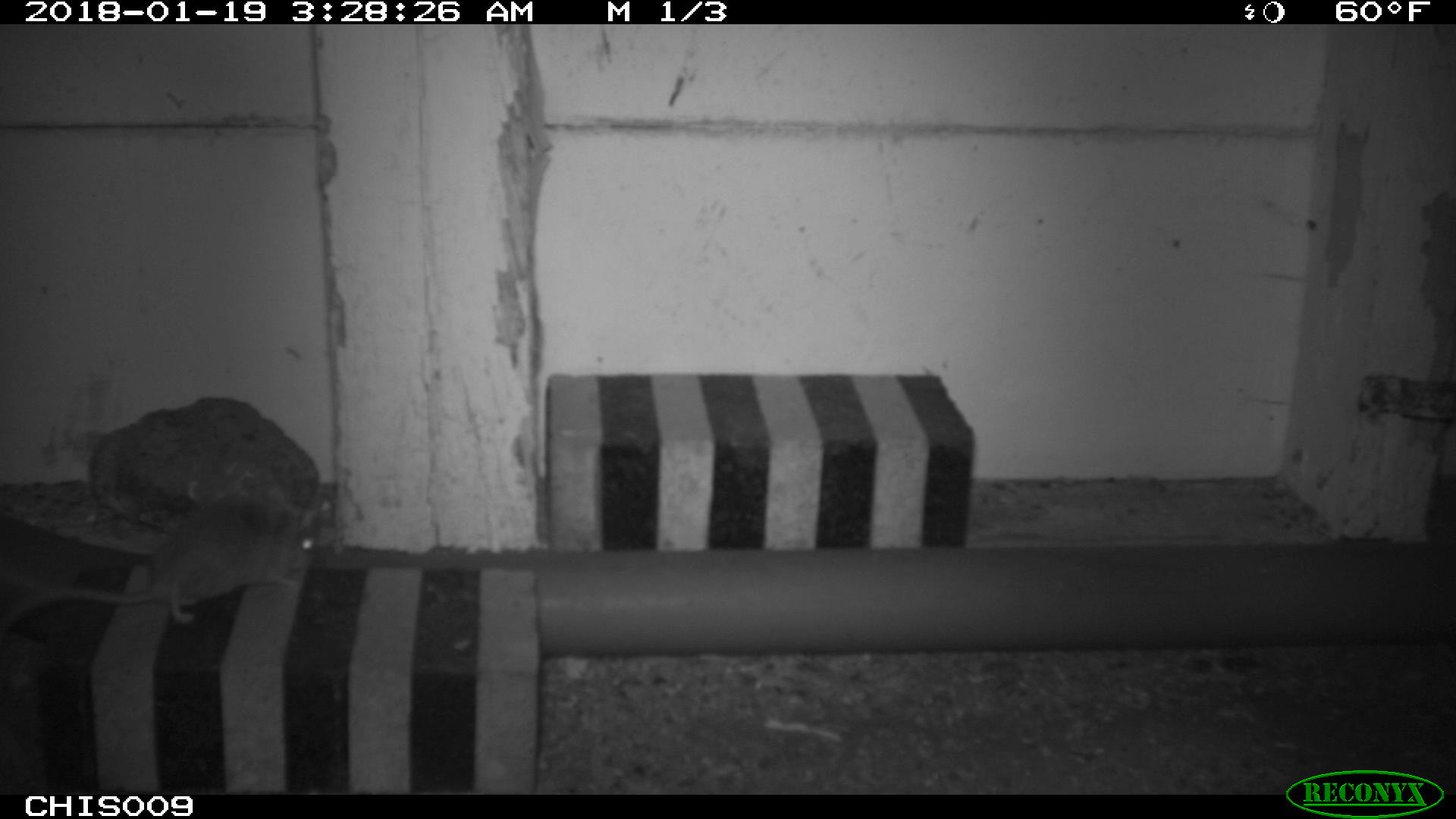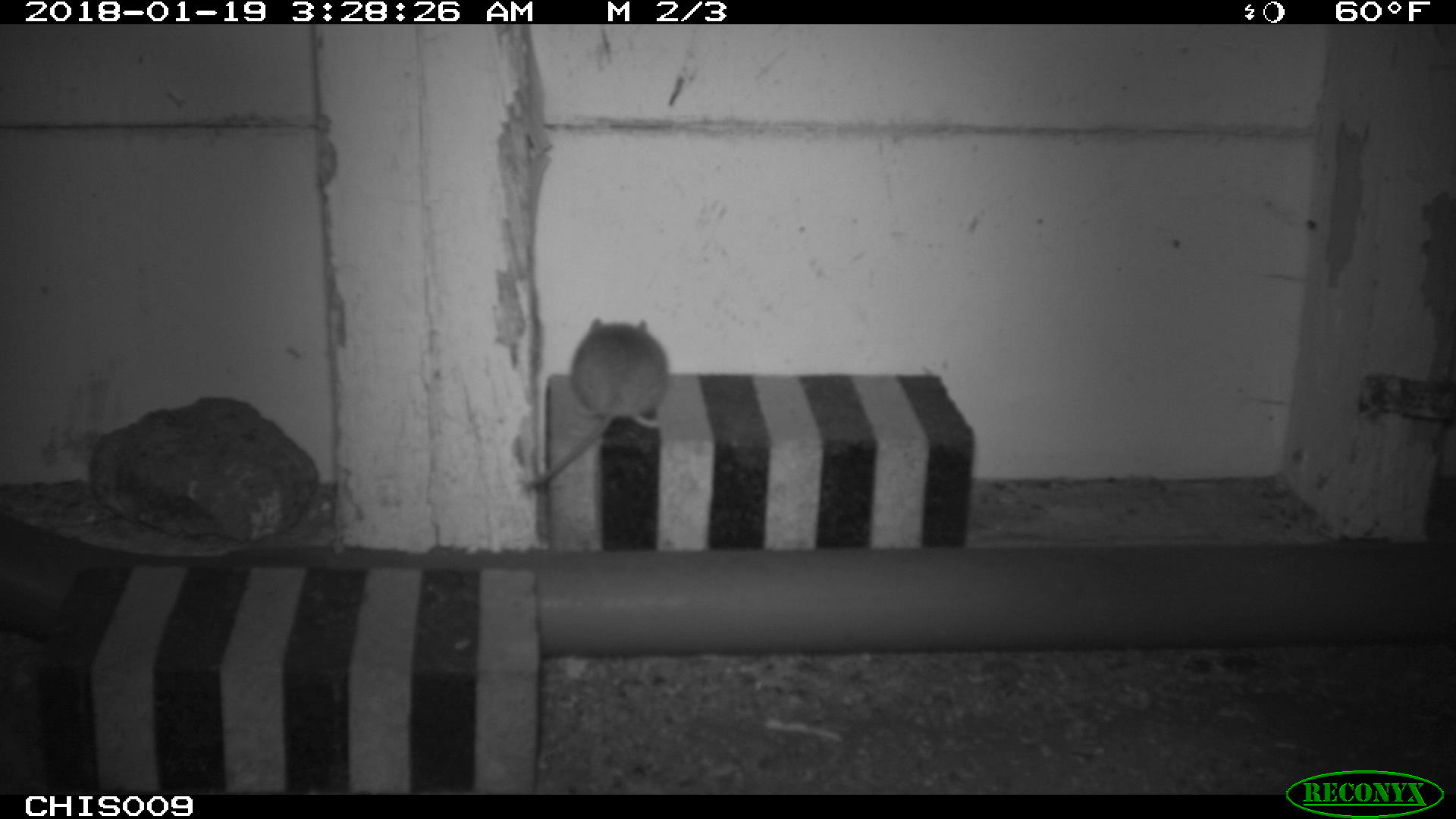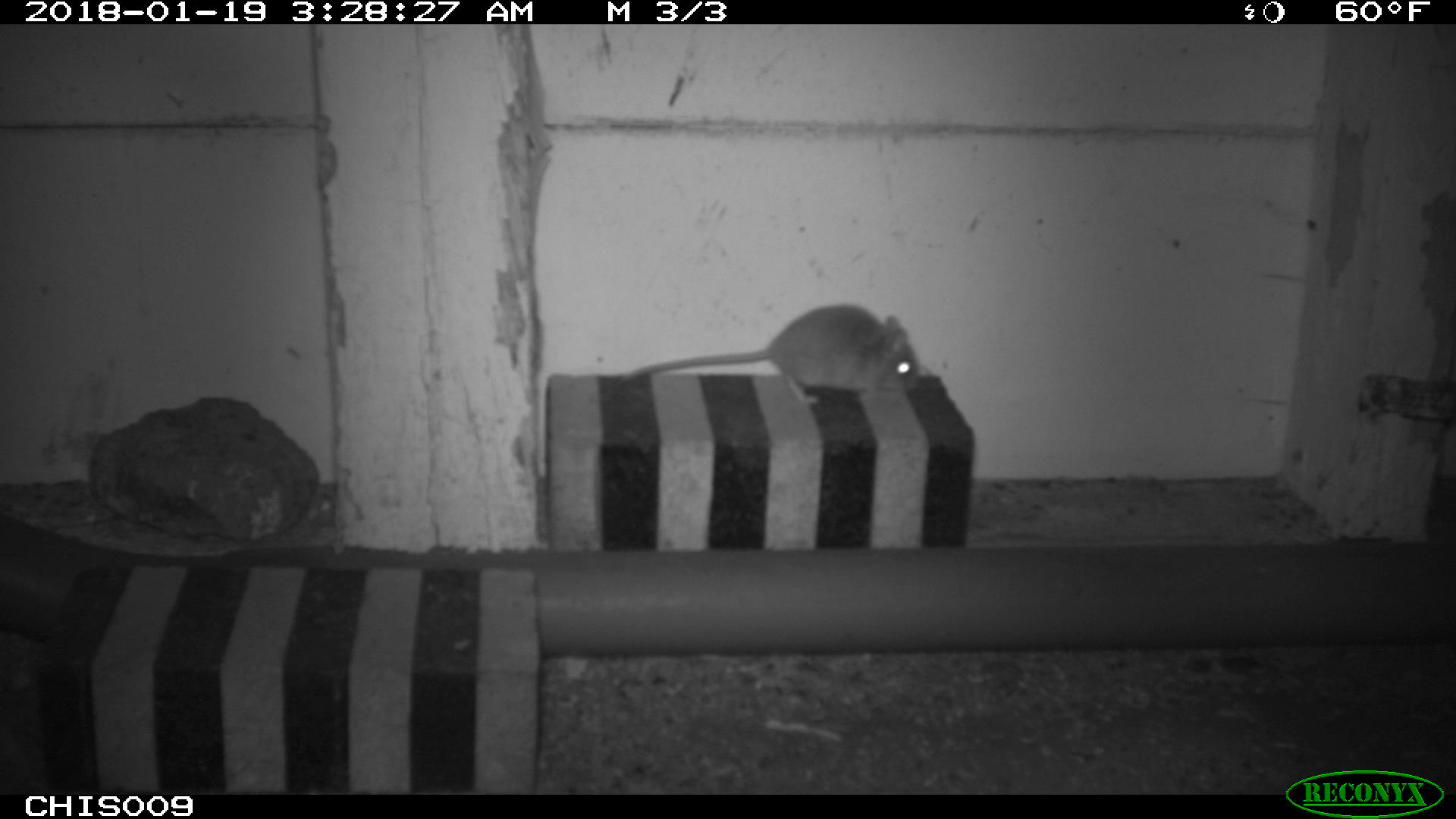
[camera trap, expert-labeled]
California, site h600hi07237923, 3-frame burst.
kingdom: Animalia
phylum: Chordata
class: Mammalia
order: Rodentia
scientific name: Rodentia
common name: rodent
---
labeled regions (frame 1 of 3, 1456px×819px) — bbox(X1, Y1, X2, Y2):
rodent: bbox(0, 486, 322, 635)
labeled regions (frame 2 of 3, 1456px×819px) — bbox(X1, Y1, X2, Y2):
rodent: bbox(526, 318, 667, 488)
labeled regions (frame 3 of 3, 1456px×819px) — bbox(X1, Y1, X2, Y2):
rodent: bbox(618, 304, 916, 403)